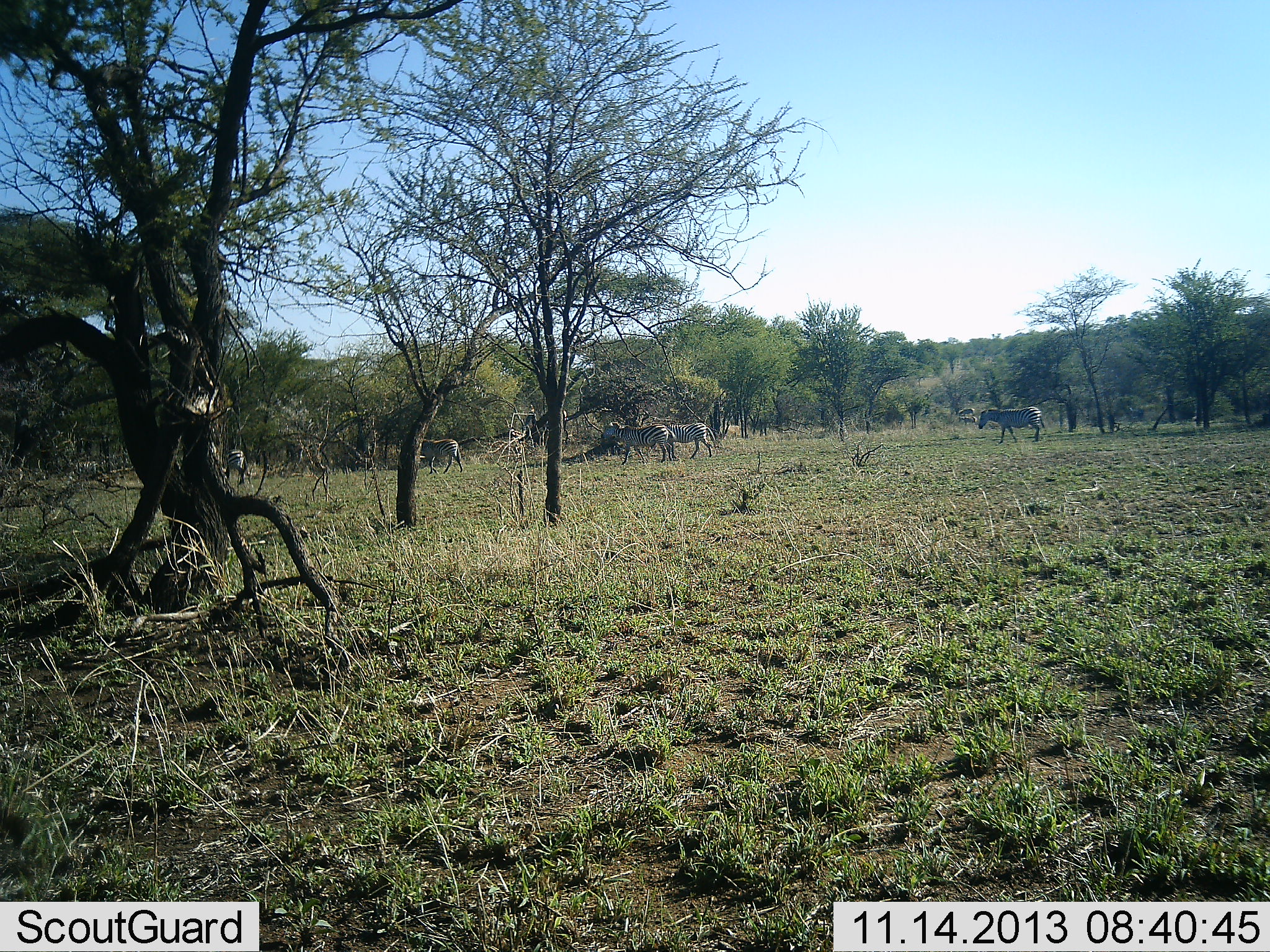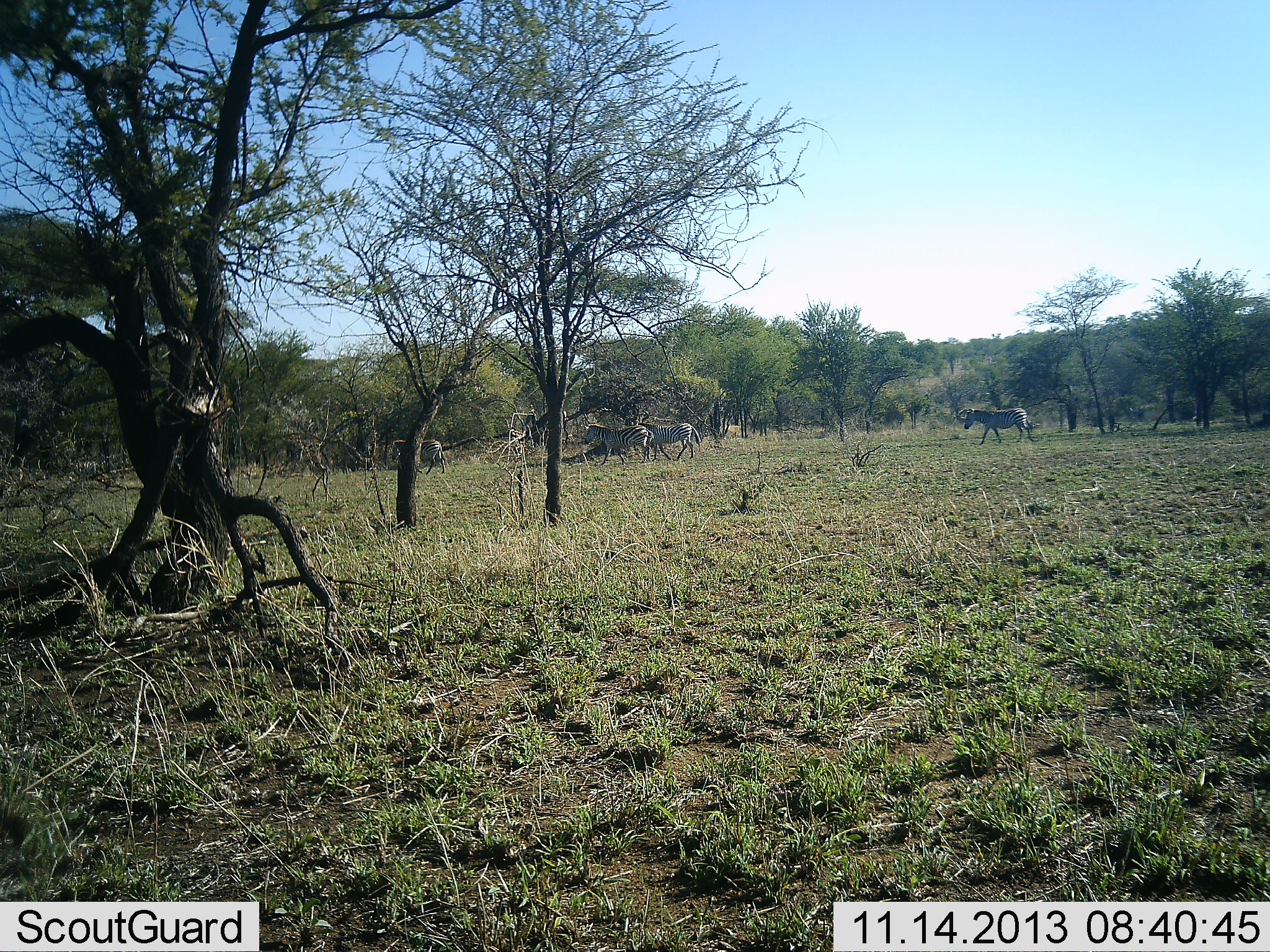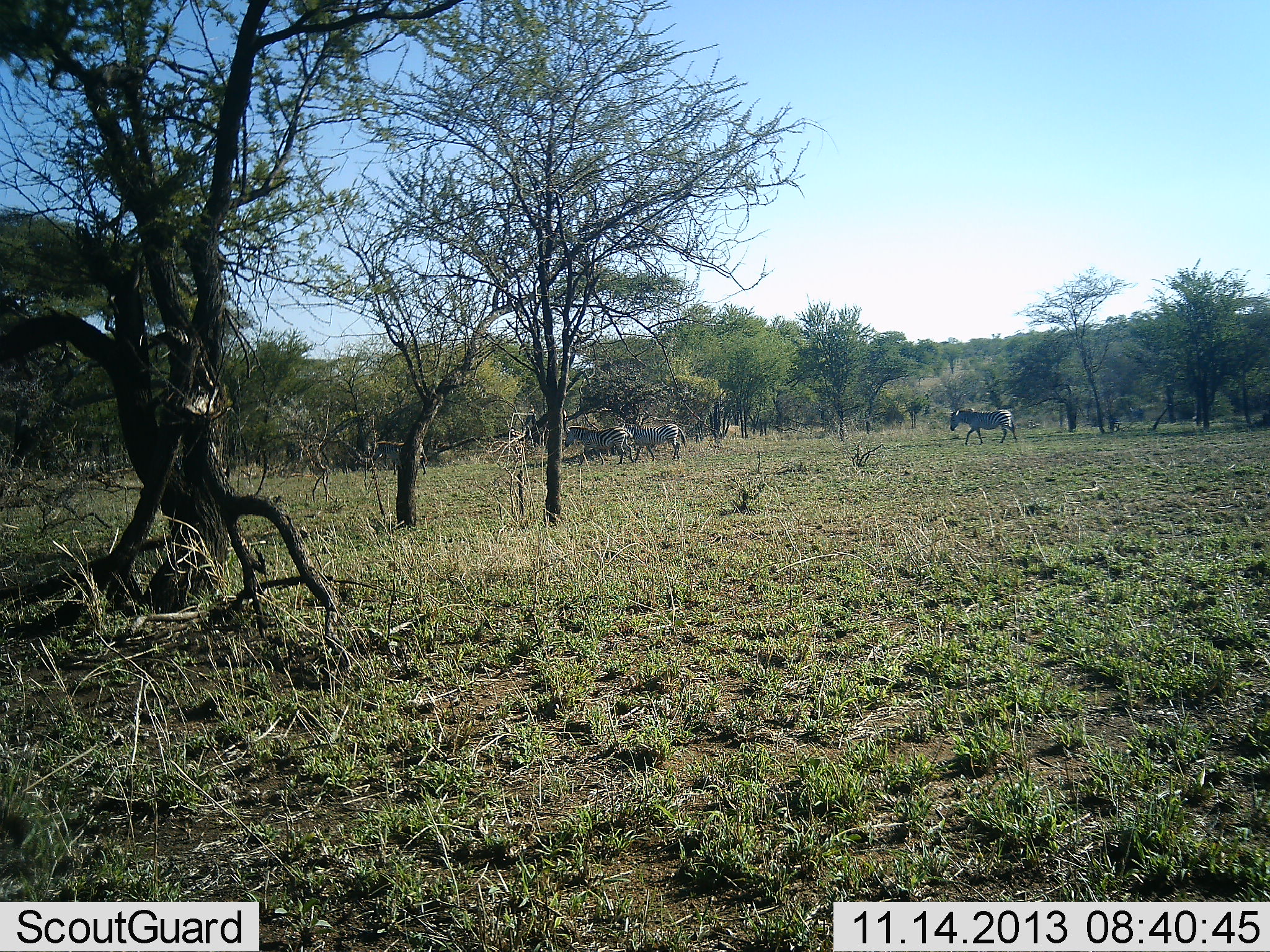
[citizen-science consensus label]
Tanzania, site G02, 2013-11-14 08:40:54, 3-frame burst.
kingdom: Animalia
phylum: Chordata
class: Mammalia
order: Perissodactyla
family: Equidae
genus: Equus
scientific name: Equus quagga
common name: plains zebra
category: zebra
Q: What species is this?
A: Zebra (plains zebra) (Equus quagga).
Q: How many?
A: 5.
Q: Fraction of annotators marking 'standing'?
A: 0%.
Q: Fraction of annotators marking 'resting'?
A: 0%.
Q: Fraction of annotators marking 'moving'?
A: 90%.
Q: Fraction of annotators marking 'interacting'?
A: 0%.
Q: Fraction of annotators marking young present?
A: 10%.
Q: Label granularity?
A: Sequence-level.